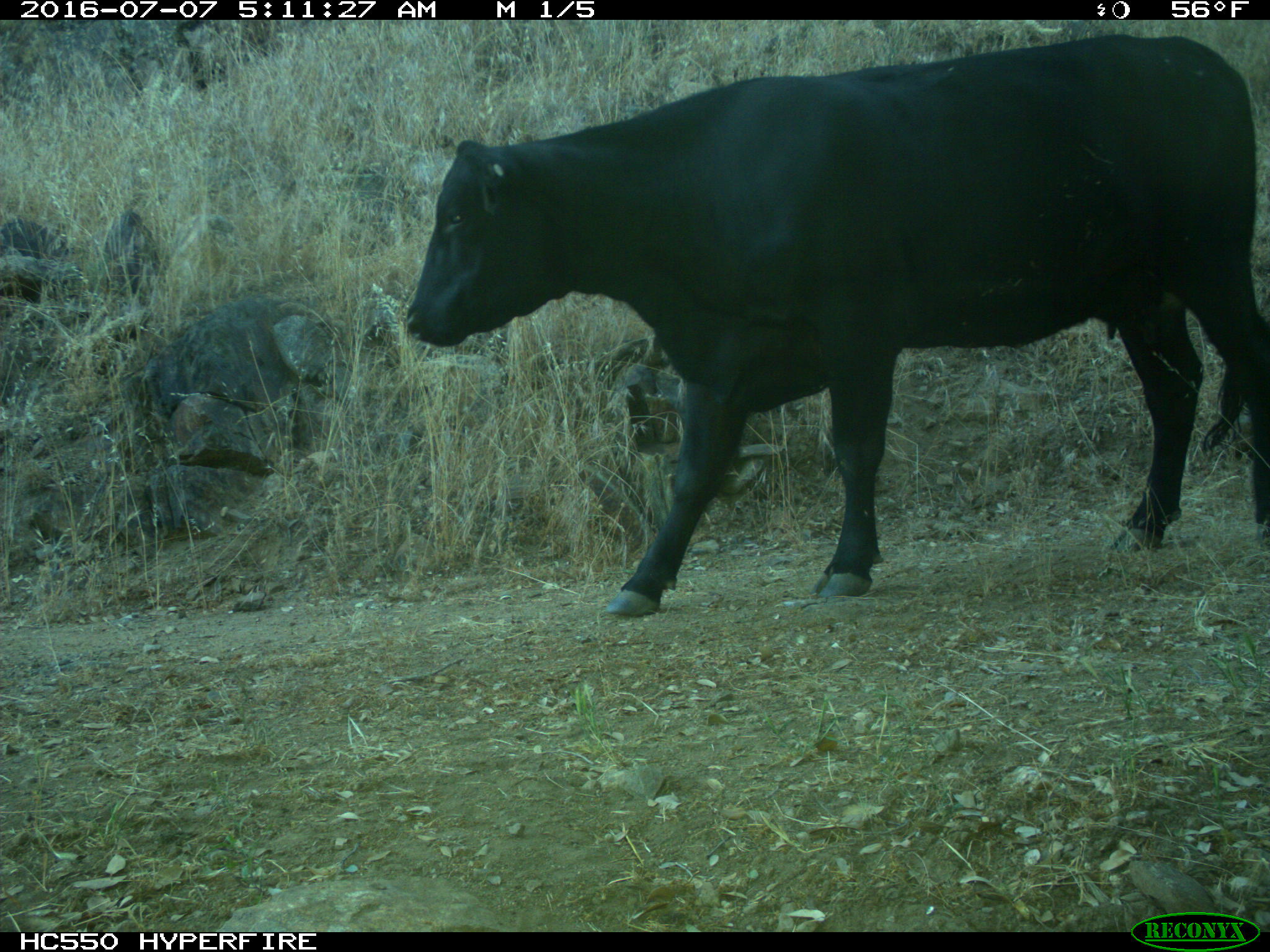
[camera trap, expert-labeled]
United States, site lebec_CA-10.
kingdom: Animalia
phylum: Chordata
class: Mammalia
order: Artiodactyla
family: Bovidae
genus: Bos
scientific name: Bos taurus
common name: domestic cow